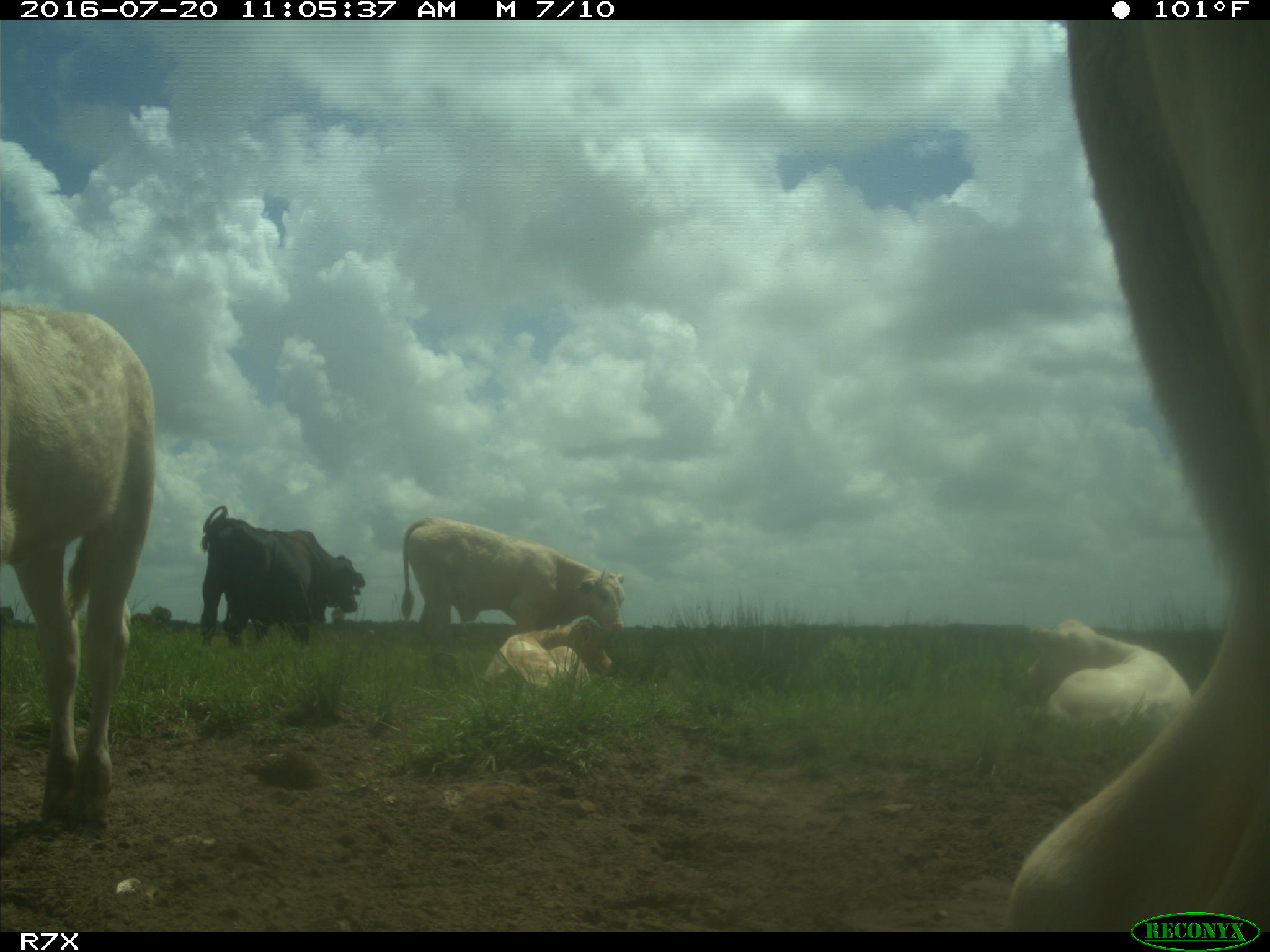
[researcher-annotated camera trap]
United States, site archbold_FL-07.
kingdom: Animalia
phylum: Chordata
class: Mammalia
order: Artiodactyla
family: Bovidae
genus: Bos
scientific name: Bos taurus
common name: domestic cow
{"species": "Bos taurus (domestic cow)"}